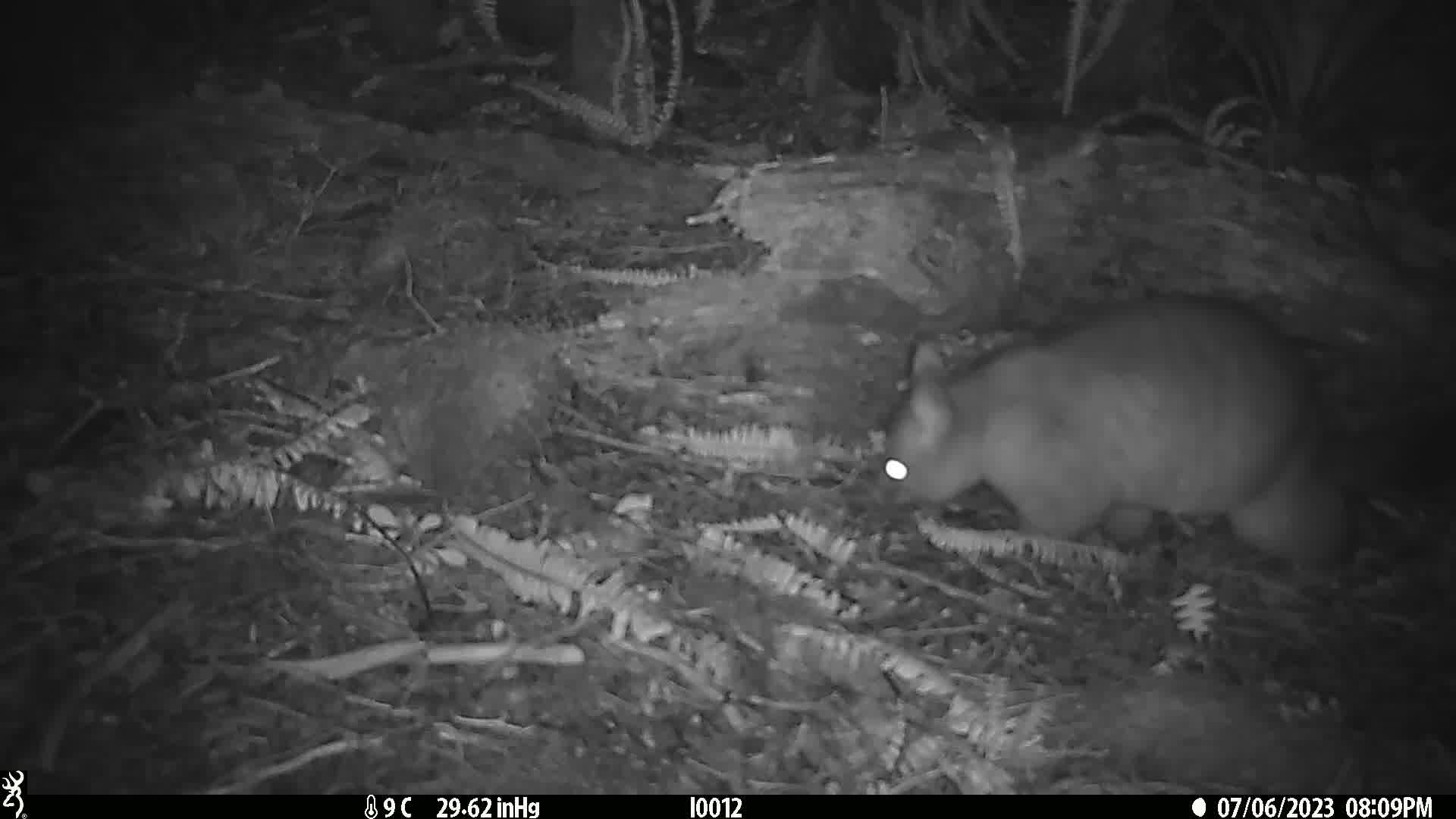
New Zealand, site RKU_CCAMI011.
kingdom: Animalia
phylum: Chordata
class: Mammalia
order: Diprotodontia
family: Phalangeridae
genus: Trichosurus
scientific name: Trichosurus vulpecula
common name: common brushtail possum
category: possum